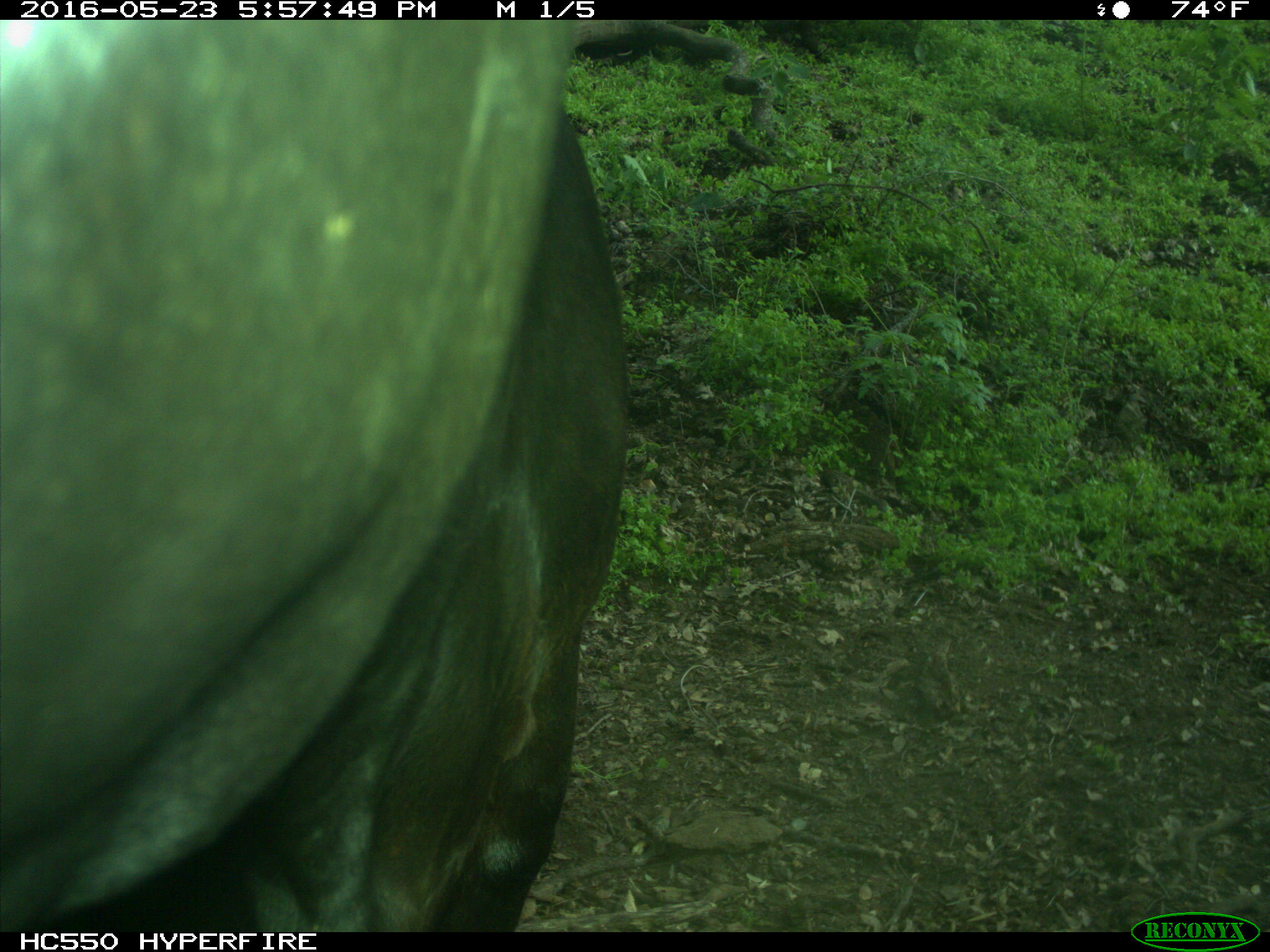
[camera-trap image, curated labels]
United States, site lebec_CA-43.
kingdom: Animalia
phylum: Chordata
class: Mammalia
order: Artiodactyla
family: Bovidae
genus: Bos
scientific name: Bos taurus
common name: domestic cow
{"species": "Bos taurus (domestic cow)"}